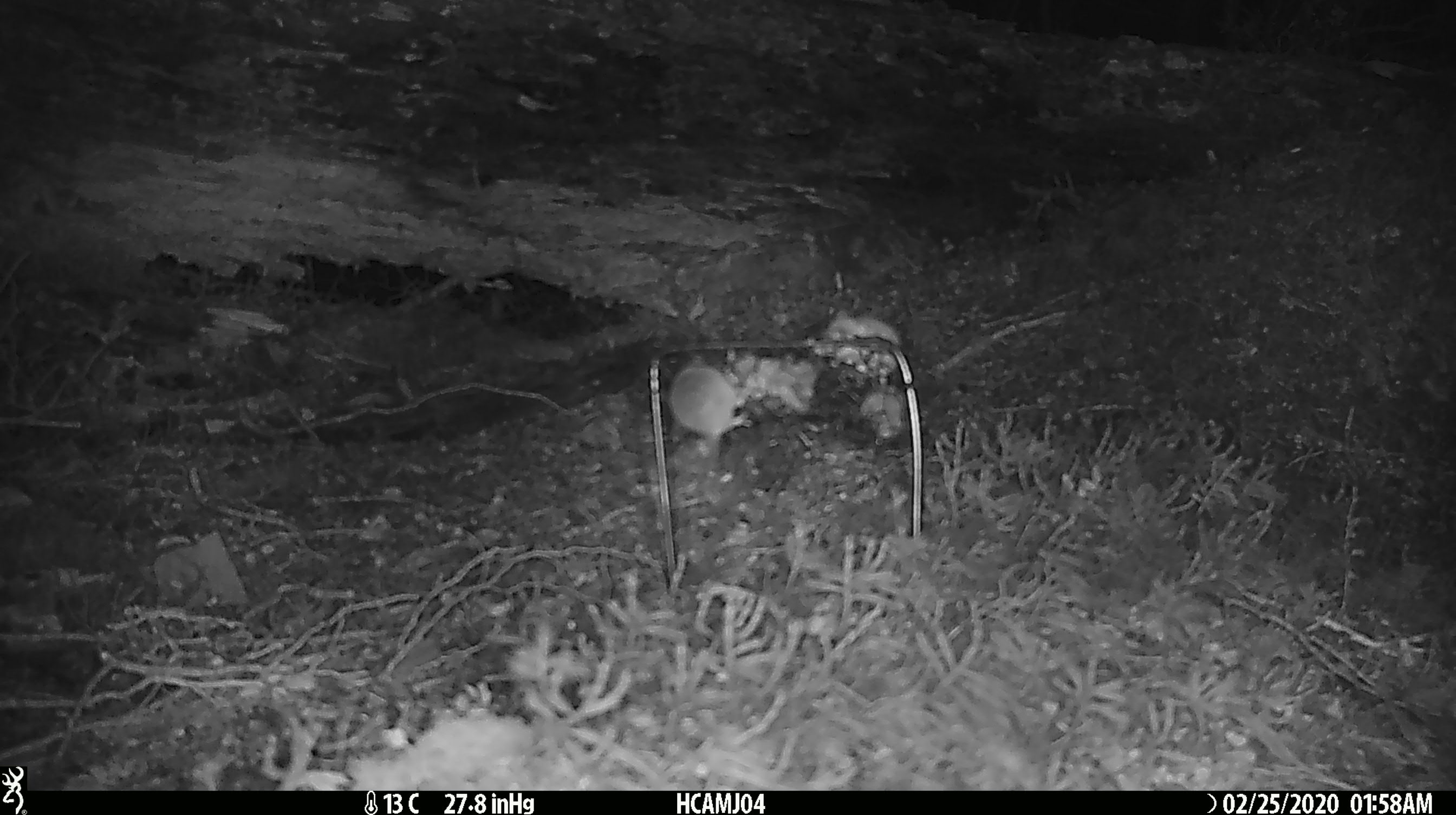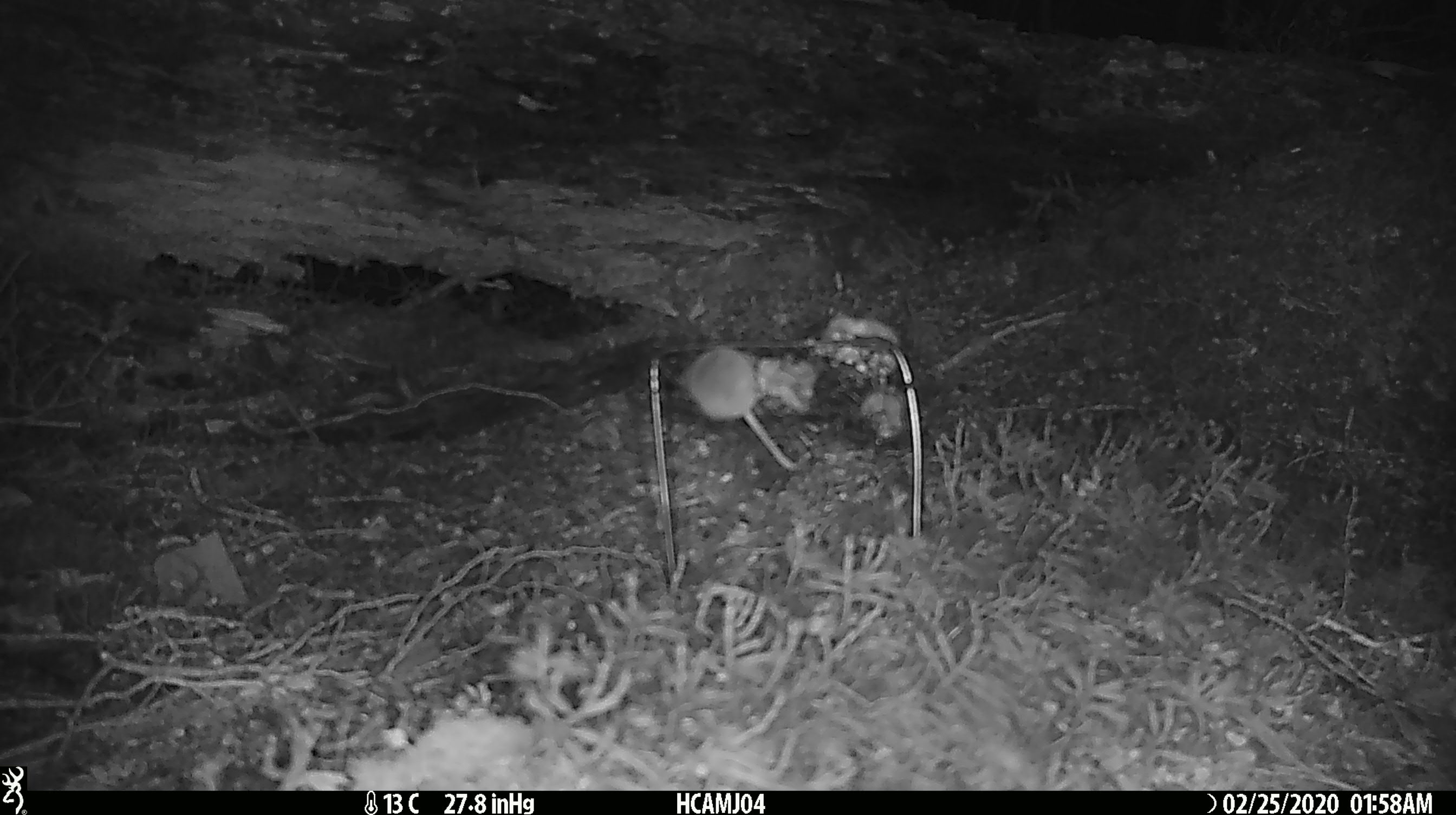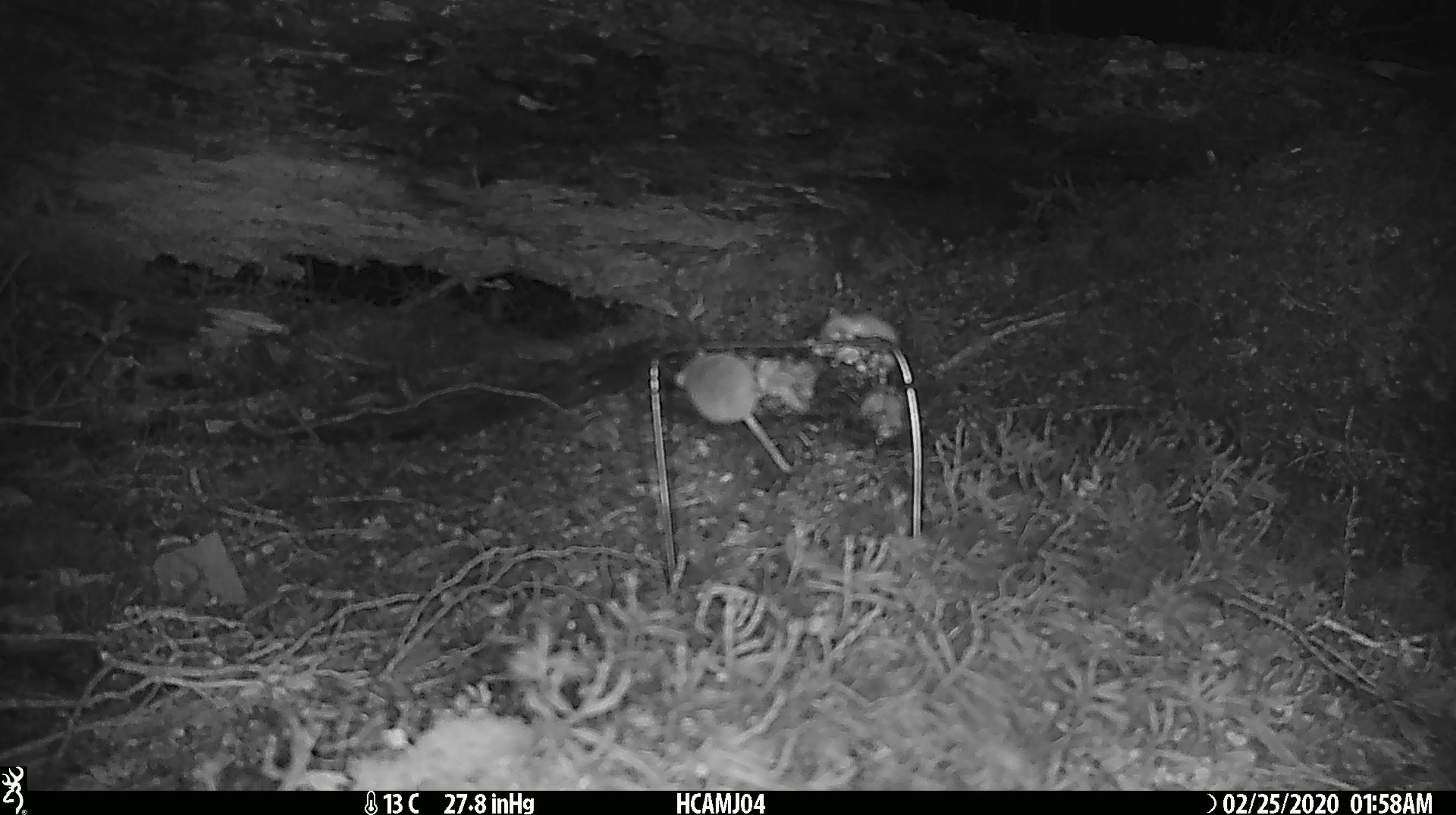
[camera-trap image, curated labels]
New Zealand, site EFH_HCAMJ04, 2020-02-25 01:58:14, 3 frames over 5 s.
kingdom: Animalia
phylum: Chordata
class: Mammalia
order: Rodentia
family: Muridae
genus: Mus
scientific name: Mus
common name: mouse